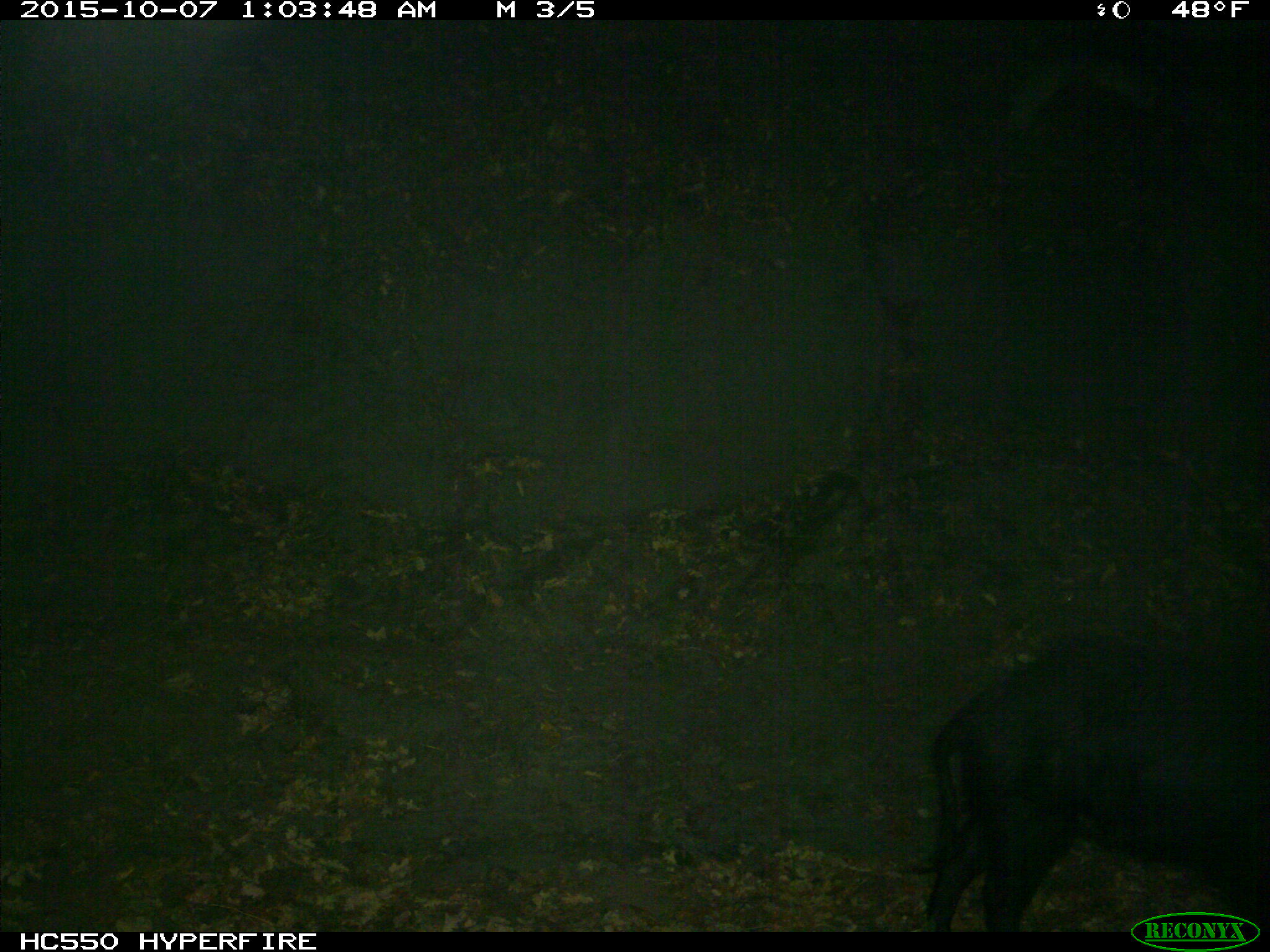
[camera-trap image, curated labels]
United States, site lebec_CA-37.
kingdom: Animalia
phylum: Chordata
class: Mammalia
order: Artiodactyla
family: Suidae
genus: Sus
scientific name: Sus scrofa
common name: wild boar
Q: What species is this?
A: Sus scrofa (wild boar).